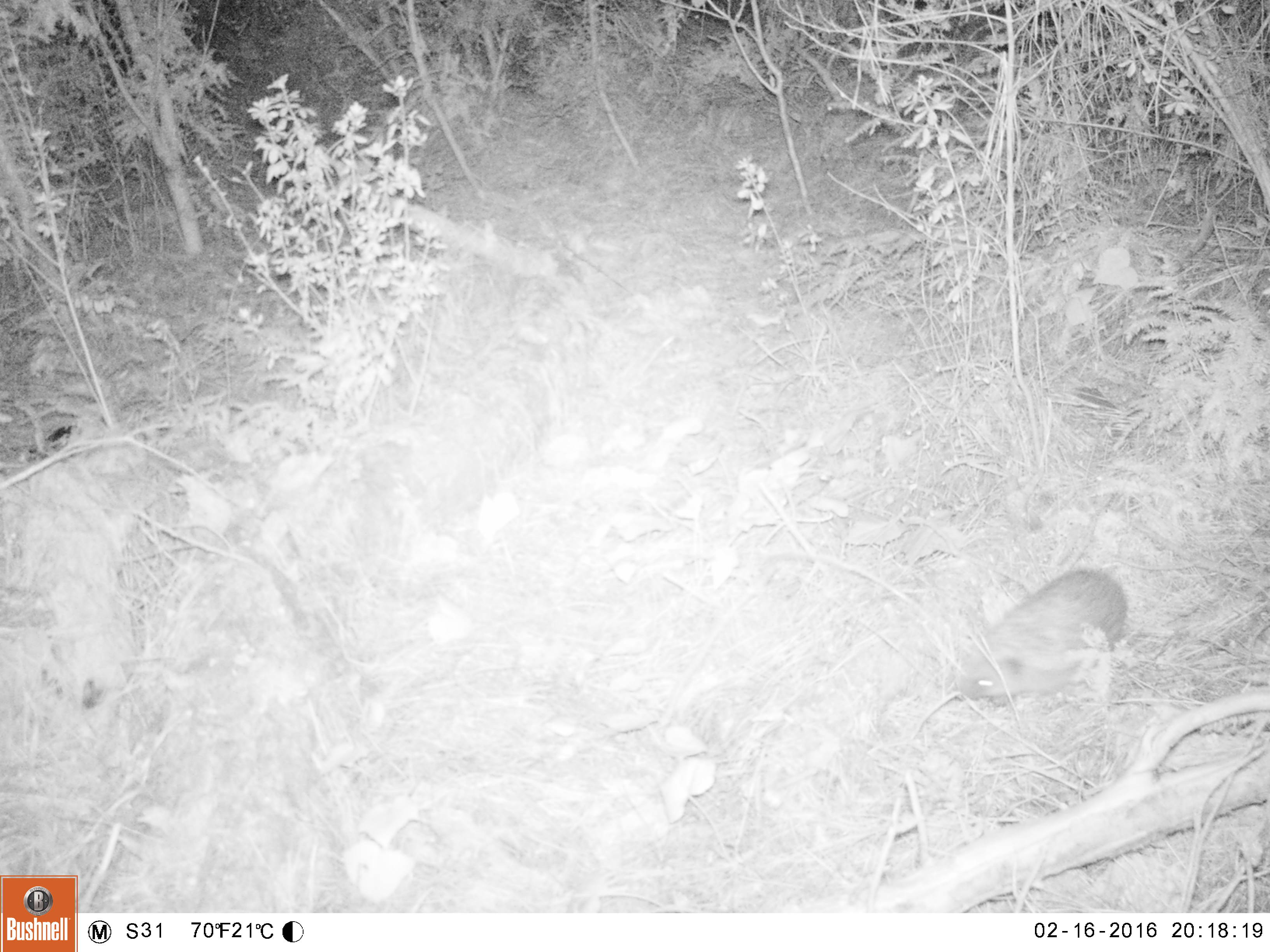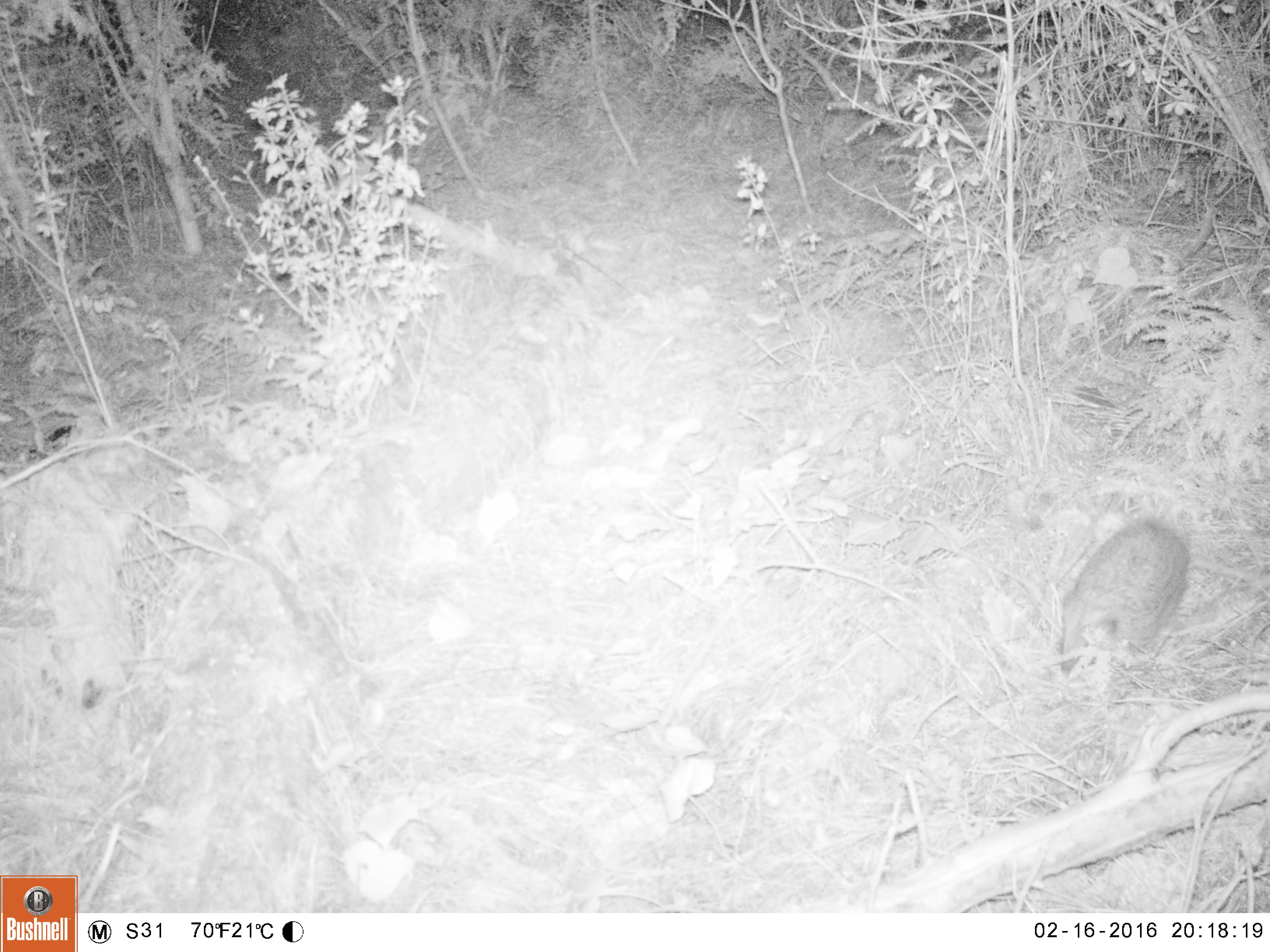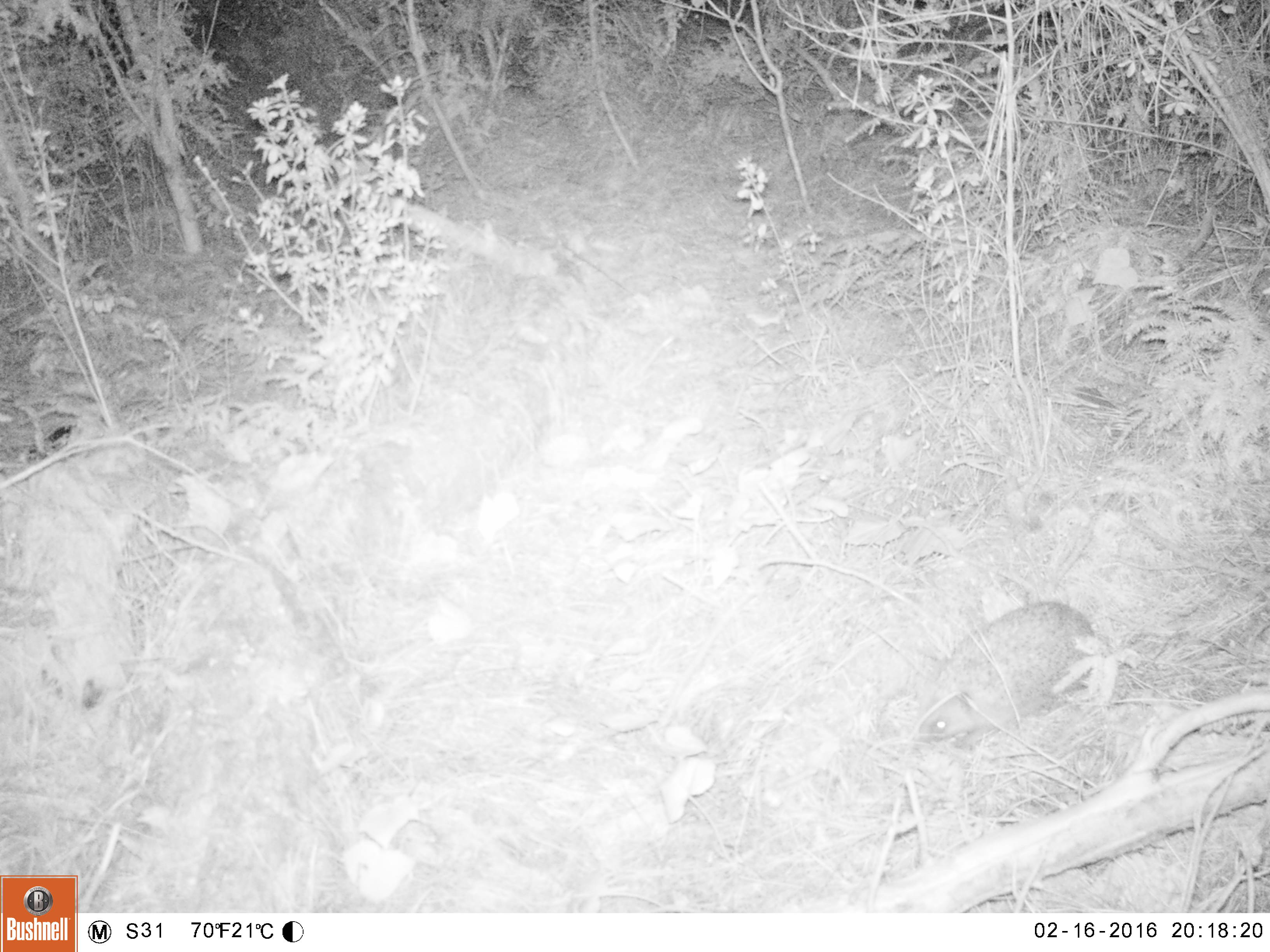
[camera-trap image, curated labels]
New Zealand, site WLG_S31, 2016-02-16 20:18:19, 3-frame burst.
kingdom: Animalia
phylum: Chordata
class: Mammalia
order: Eulipotyphla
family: Erinaceidae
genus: Erinaceus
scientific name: Erinaceus europaeus europaeus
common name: european hedgehog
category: hedgehog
Hedgehog (european hedgehog) (Erinaceus europaeus europaeus).